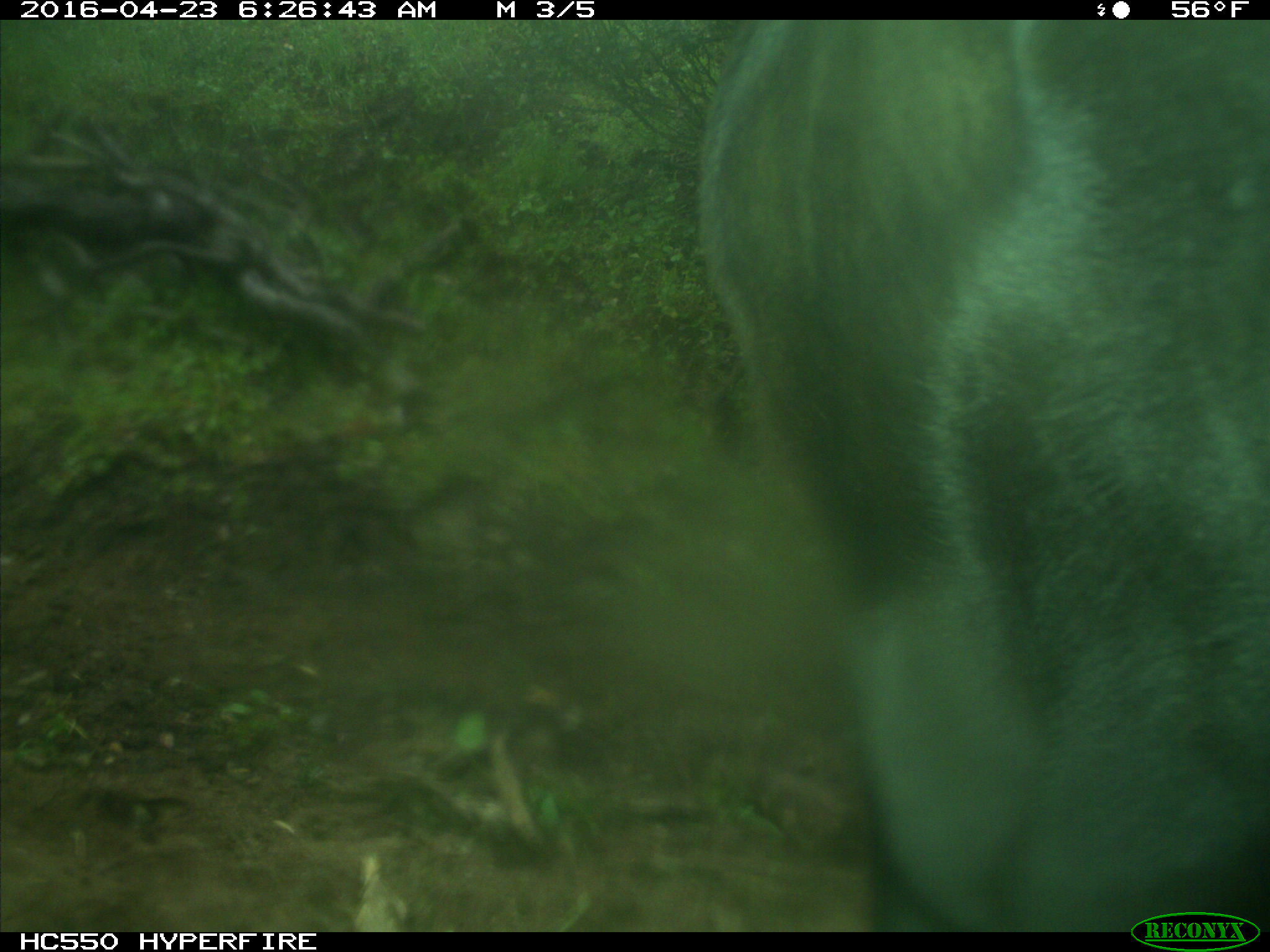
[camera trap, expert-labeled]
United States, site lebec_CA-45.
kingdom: Animalia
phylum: Chordata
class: Mammalia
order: Artiodactyla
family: Bovidae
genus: Bos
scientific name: Bos taurus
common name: domestic cow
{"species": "Bos taurus (domestic cow)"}